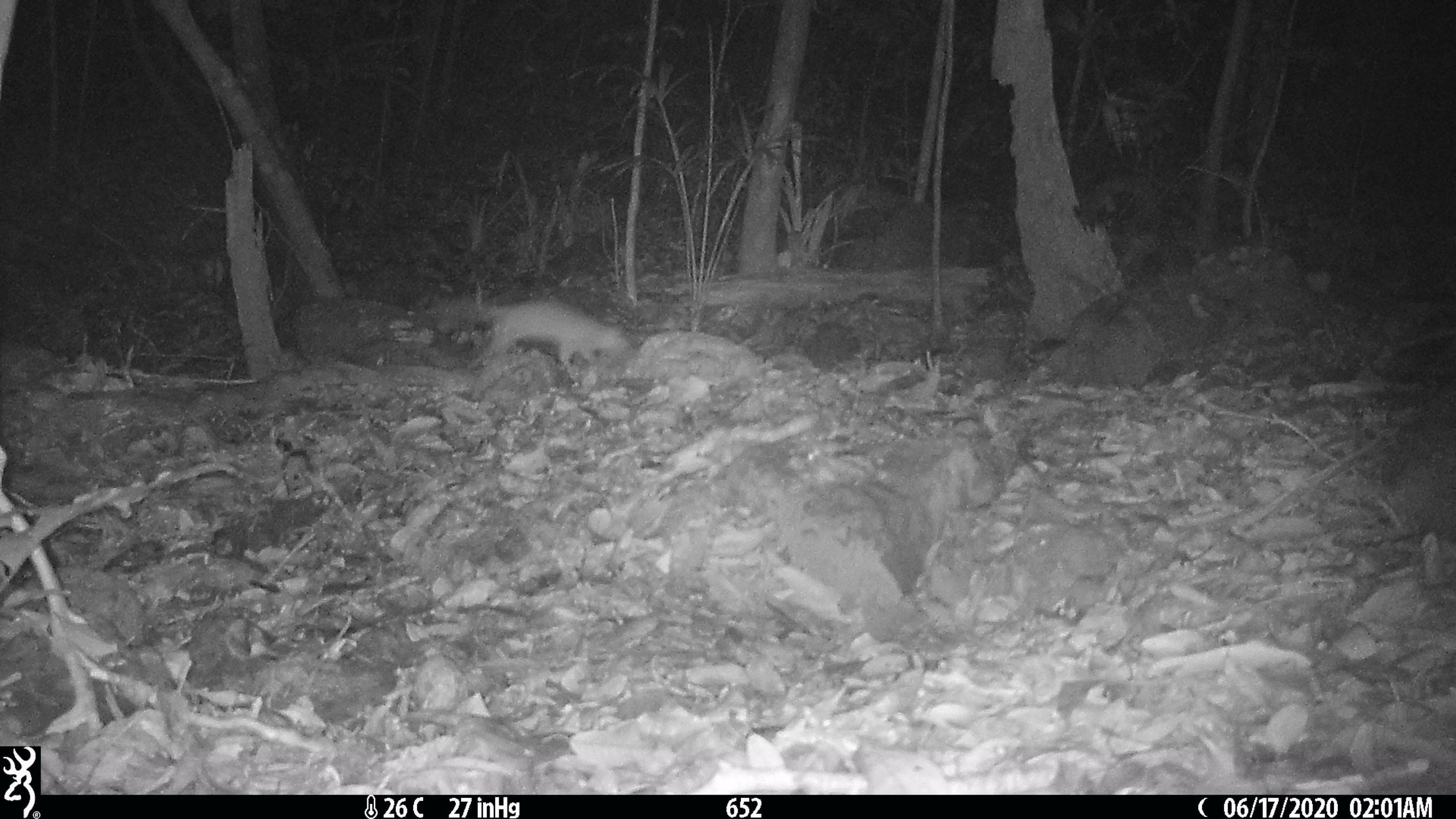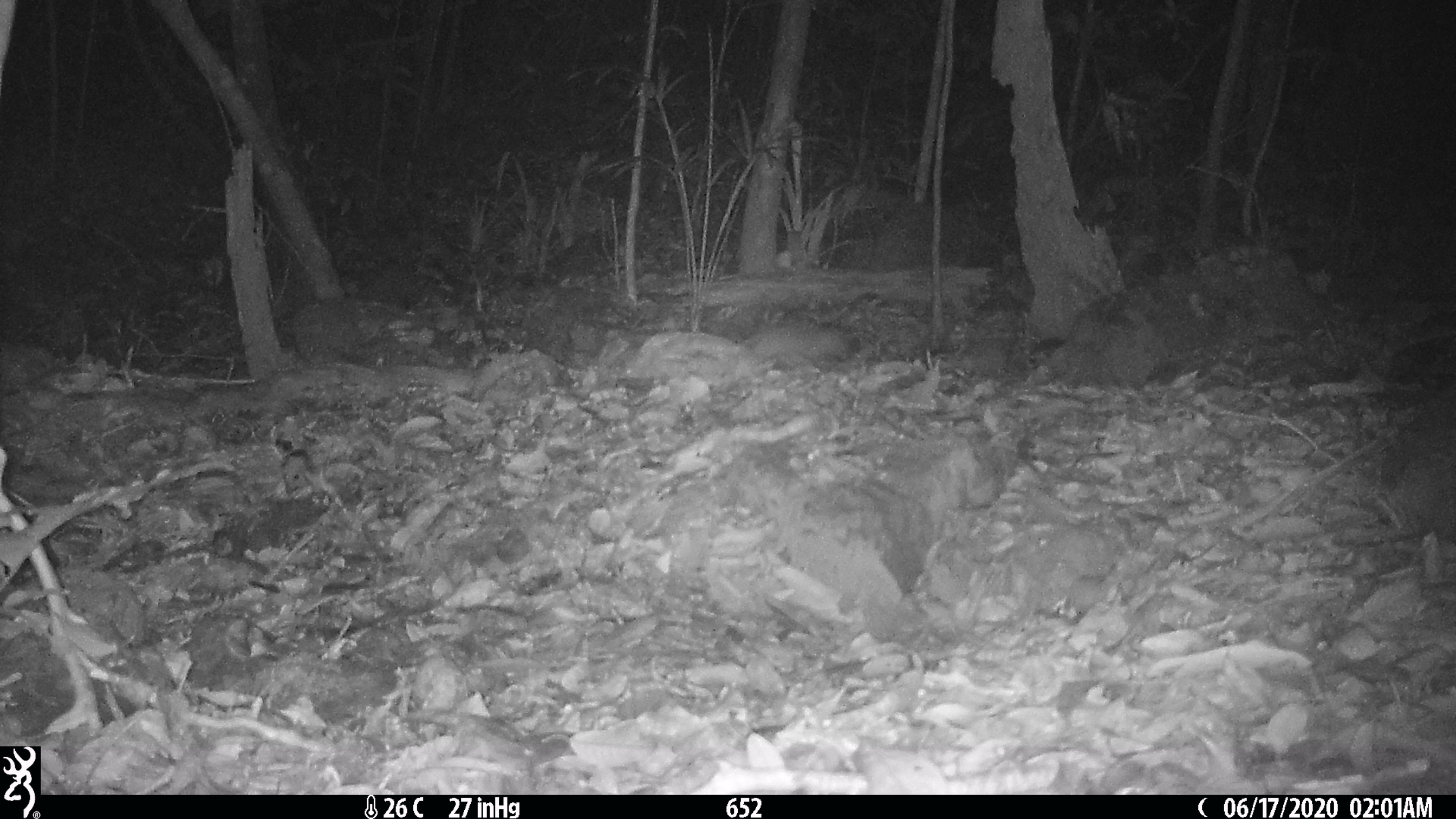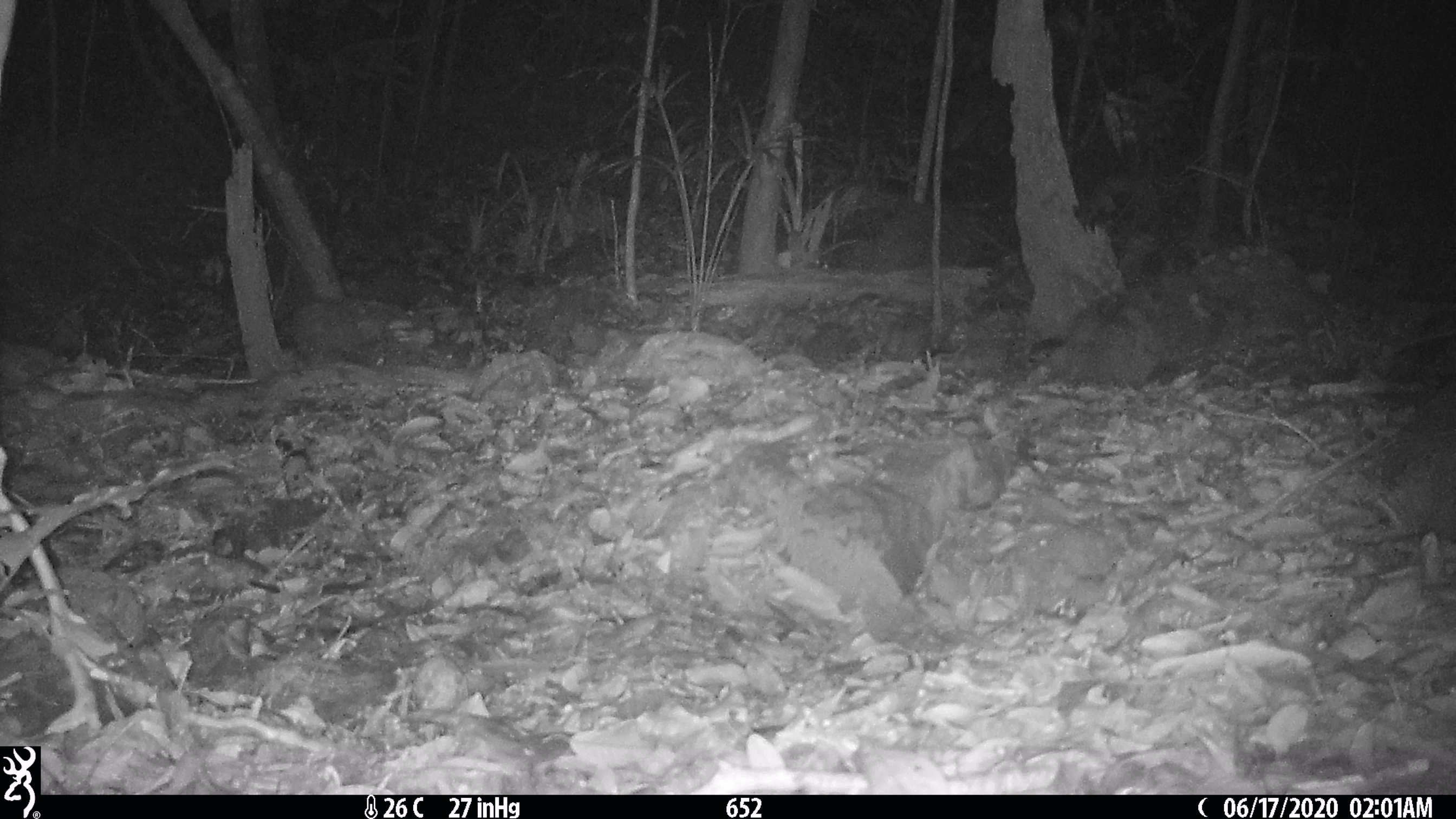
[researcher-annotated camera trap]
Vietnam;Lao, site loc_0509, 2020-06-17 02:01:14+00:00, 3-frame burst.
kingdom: Animalia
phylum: Chordata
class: Mammalia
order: Carnivora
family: Mustelidae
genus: Melogale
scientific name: Melogale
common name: ferret badger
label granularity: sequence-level